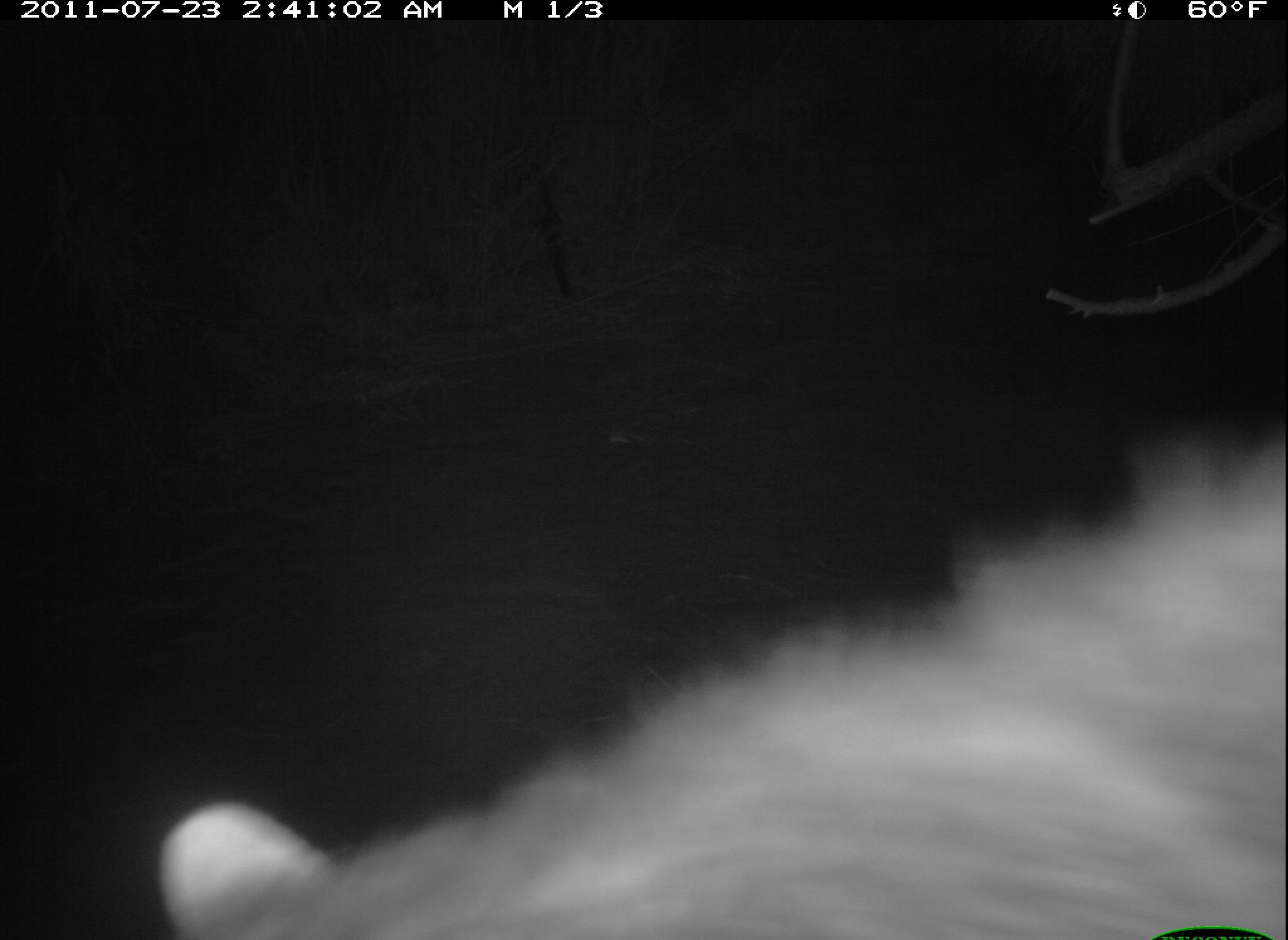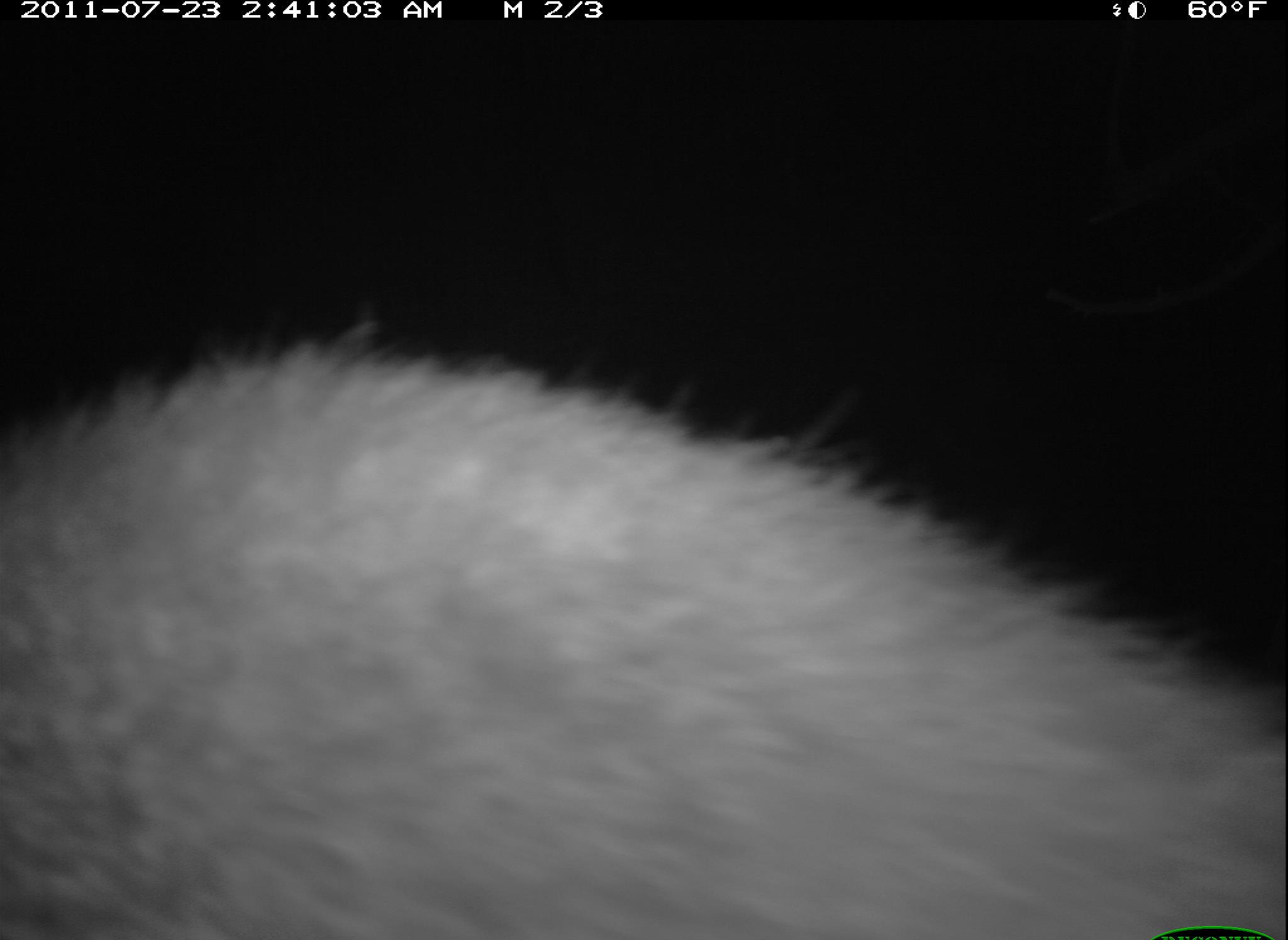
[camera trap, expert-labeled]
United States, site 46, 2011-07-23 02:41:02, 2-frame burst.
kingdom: Animalia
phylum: Chordata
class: Mammalia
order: Carnivora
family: Procyonidae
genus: Procyon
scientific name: Procyon lotor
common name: raccoon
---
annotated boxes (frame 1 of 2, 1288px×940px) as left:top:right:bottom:
raccoon: 121:448:1283:939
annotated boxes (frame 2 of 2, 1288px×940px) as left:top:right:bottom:
raccoon: 8:324:1285:940